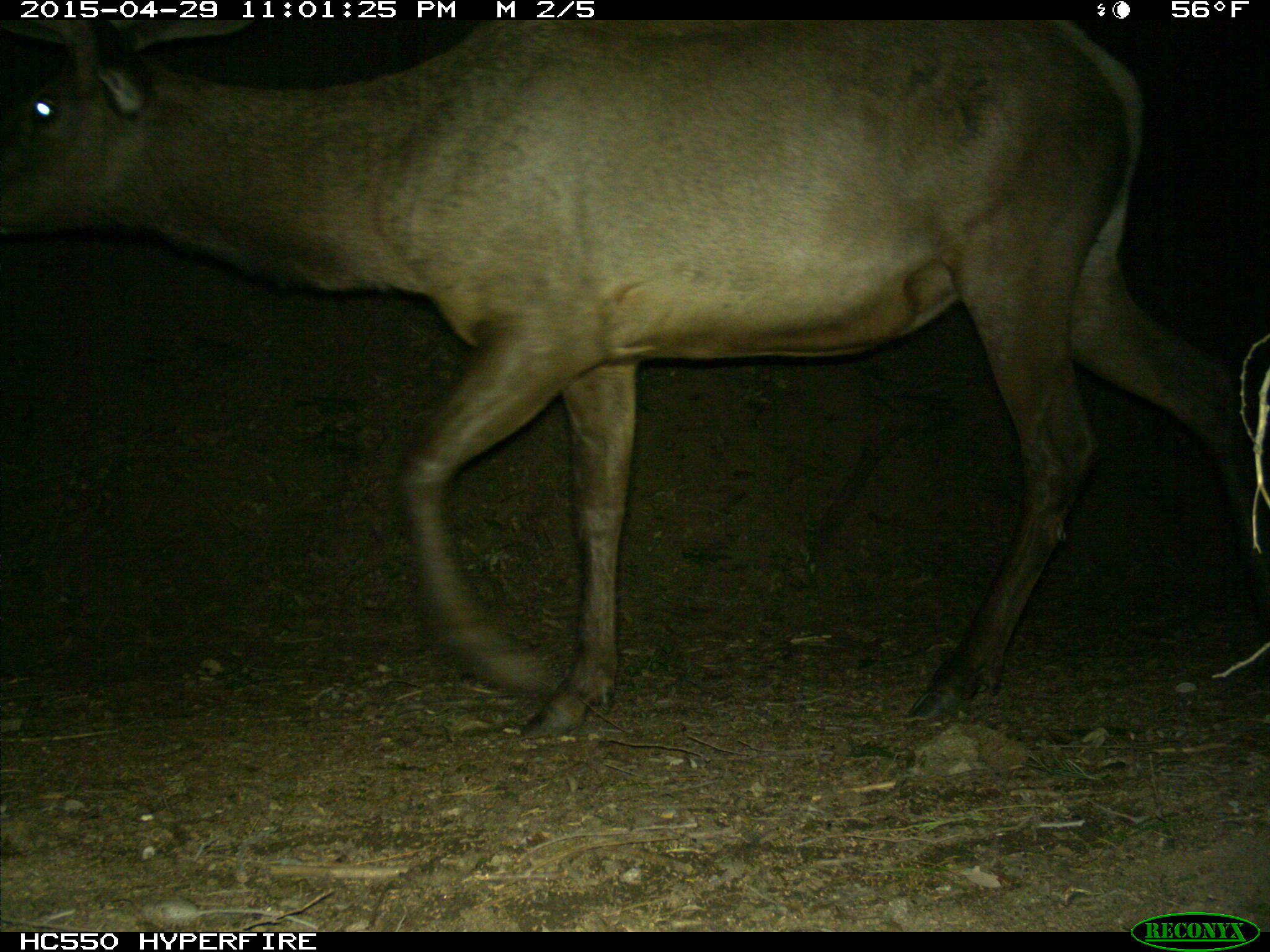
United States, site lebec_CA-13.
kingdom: Animalia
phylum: Chordata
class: Mammalia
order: Artiodactyla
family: Cervidae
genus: Cervus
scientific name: Cervus canadensis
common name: elk